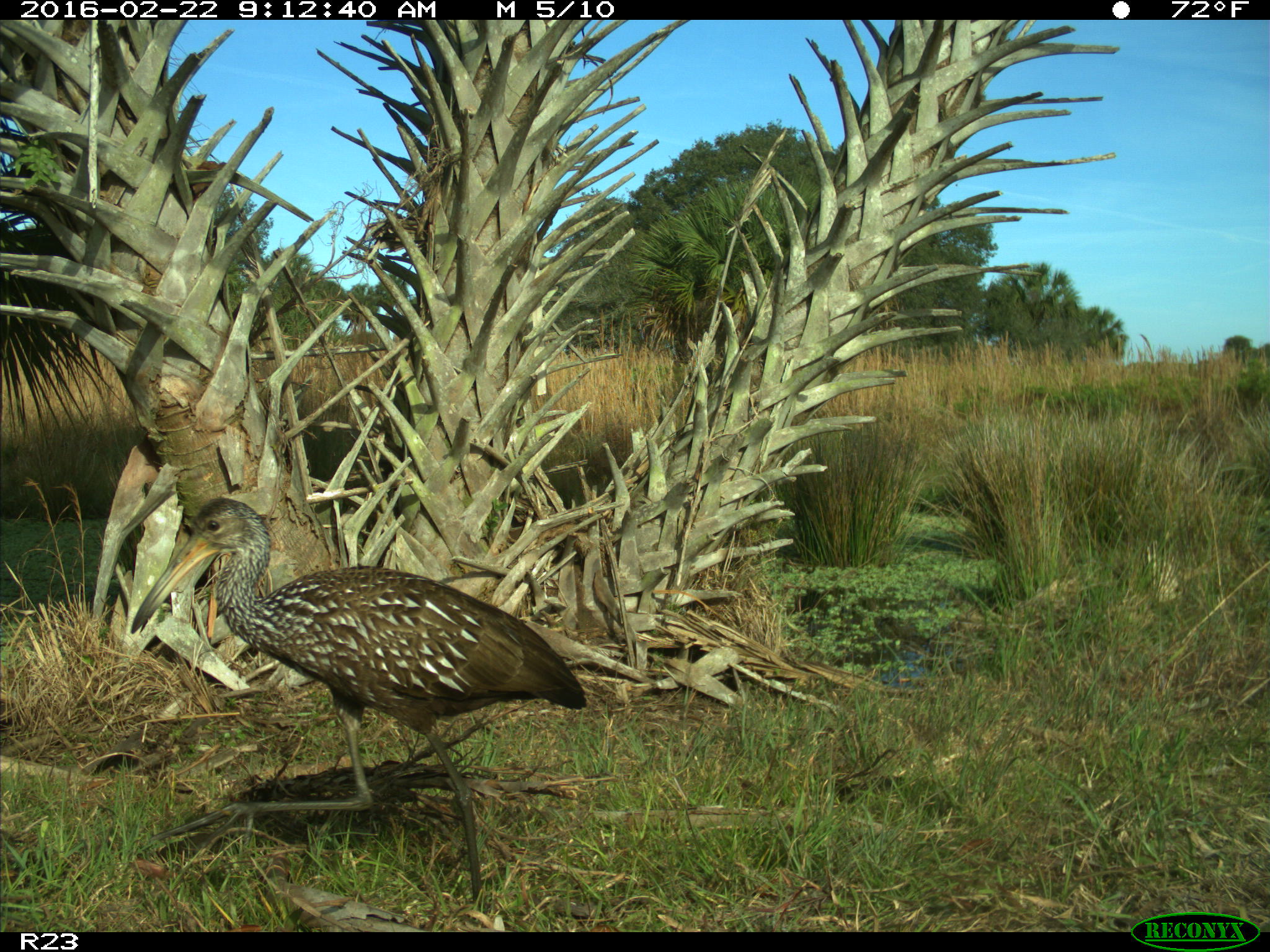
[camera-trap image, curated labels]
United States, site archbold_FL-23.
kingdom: Animalia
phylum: Chordata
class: Aves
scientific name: Aves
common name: birds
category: unidentified bird